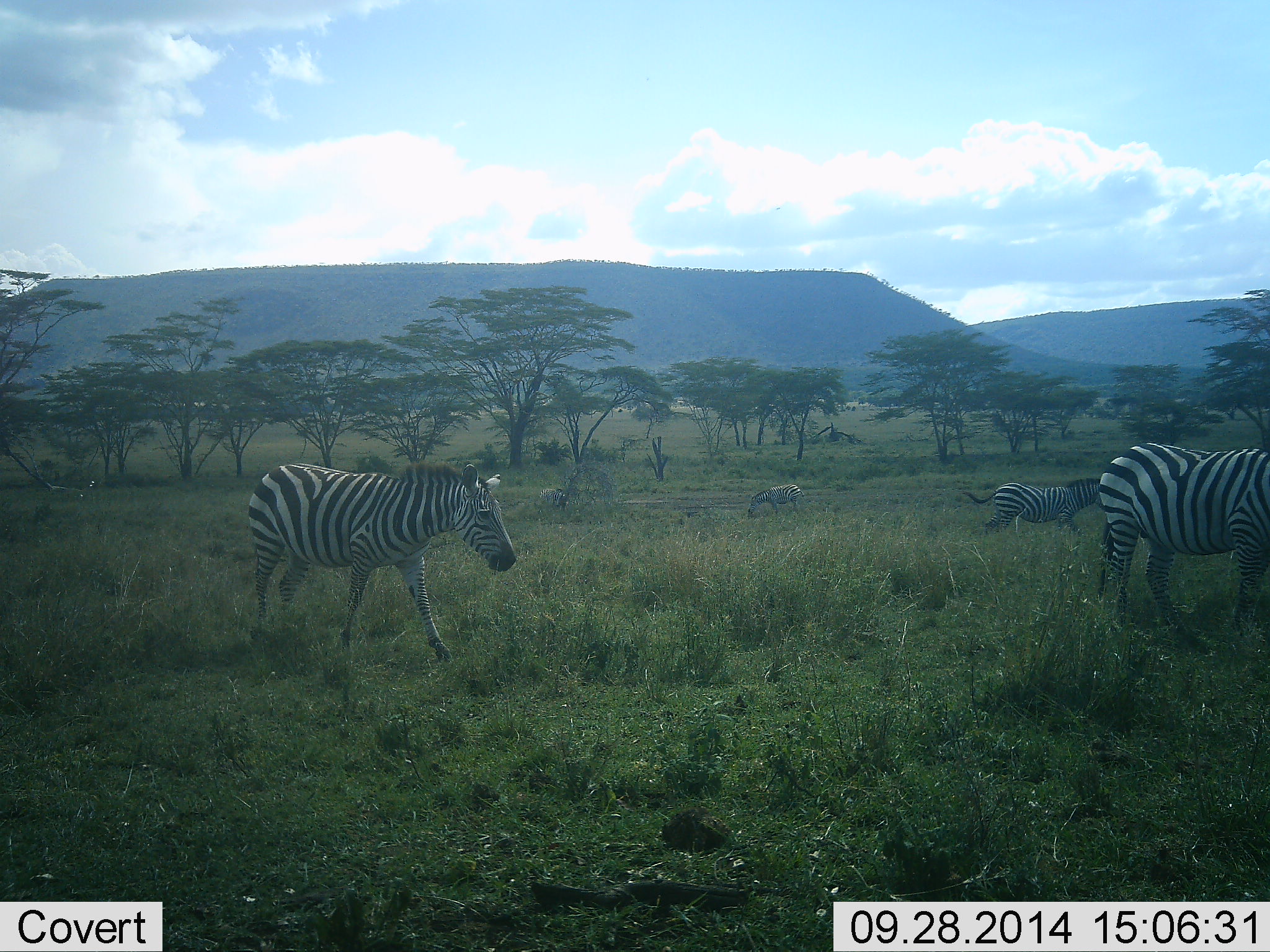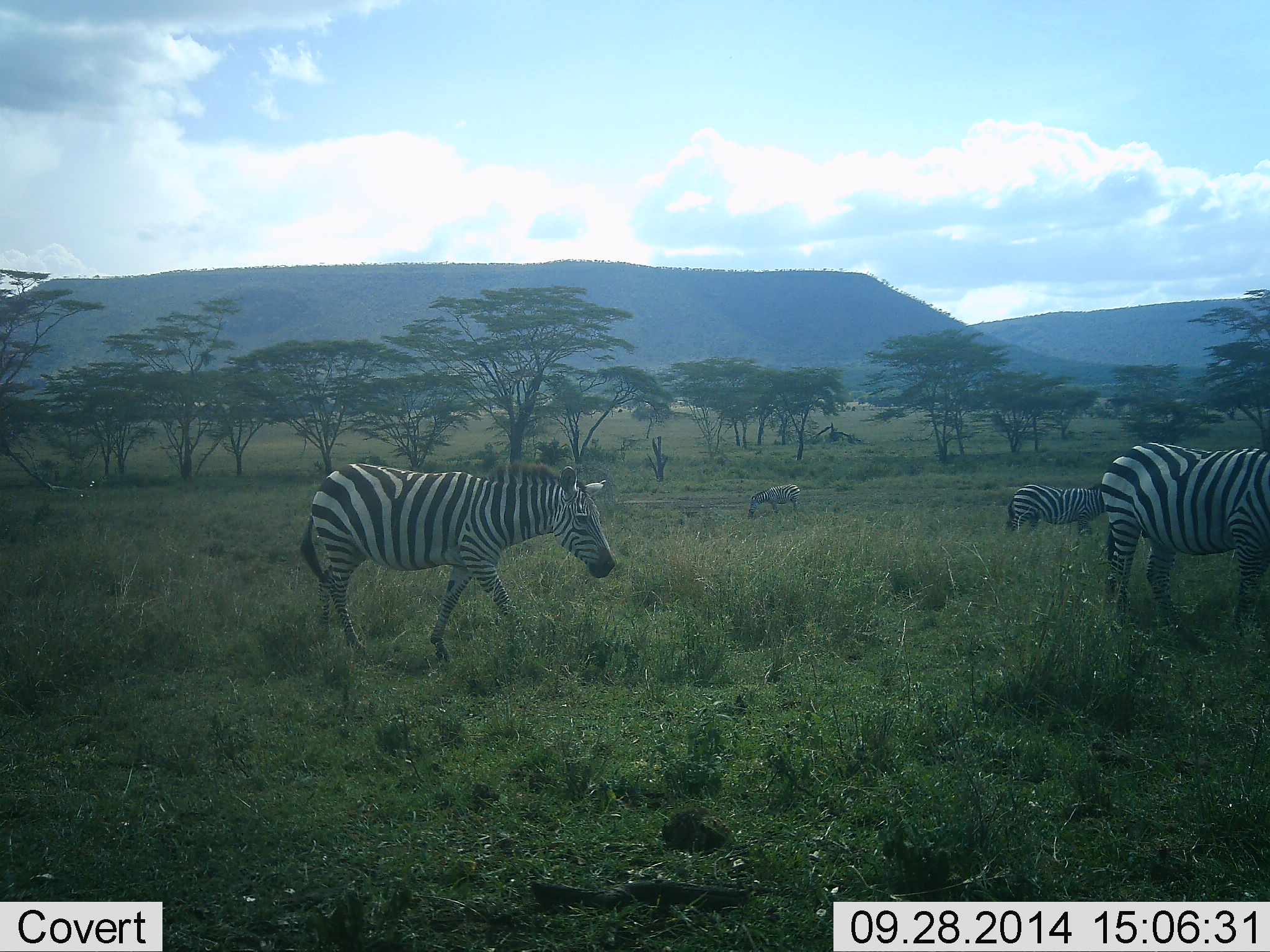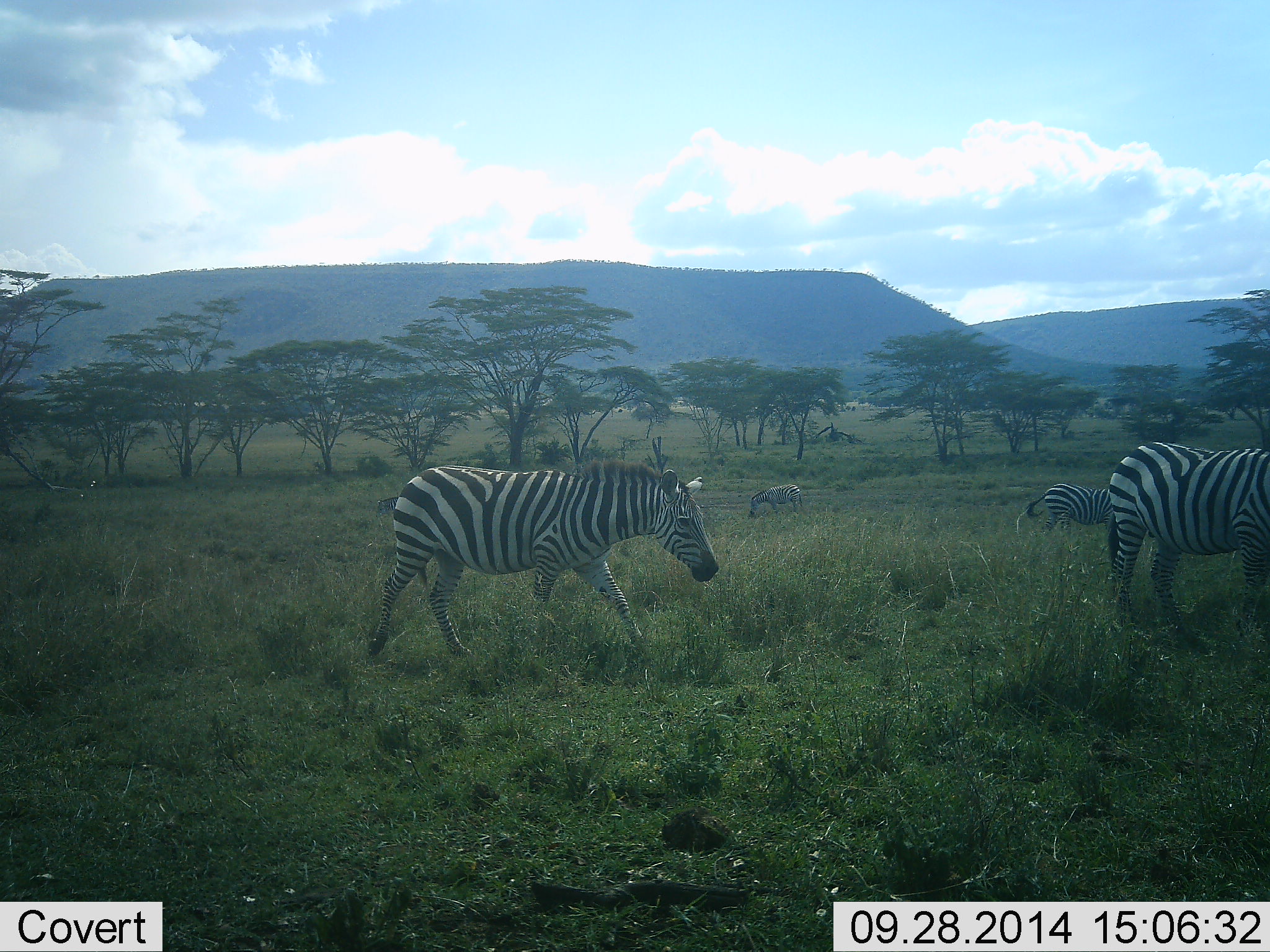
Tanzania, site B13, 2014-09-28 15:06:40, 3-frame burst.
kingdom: Animalia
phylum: Chordata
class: Mammalia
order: Perissodactyla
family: Equidae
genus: Equus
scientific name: Equus quagga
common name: plains zebra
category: zebra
Zebra (plains zebra) (Equus quagga), count 4. Behavior (volunteer vote fractions): standing 60%, resting 0%, moving 80%, interacting 0%. Young present (vote fraction): 0%. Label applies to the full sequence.